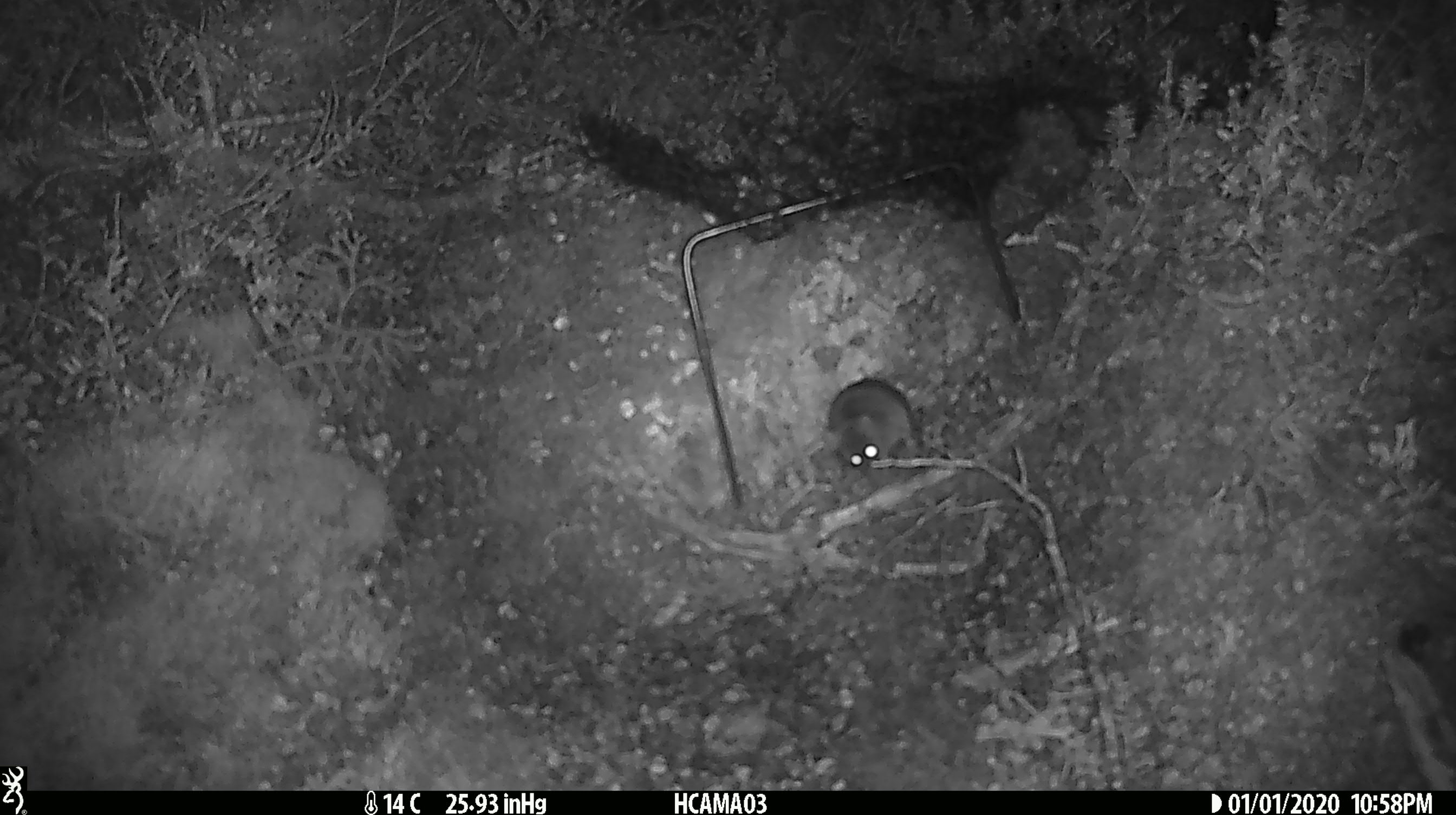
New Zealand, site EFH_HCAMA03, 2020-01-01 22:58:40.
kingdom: Animalia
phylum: Chordata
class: Mammalia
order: Rodentia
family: Muridae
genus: Mus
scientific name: Mus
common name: mouse